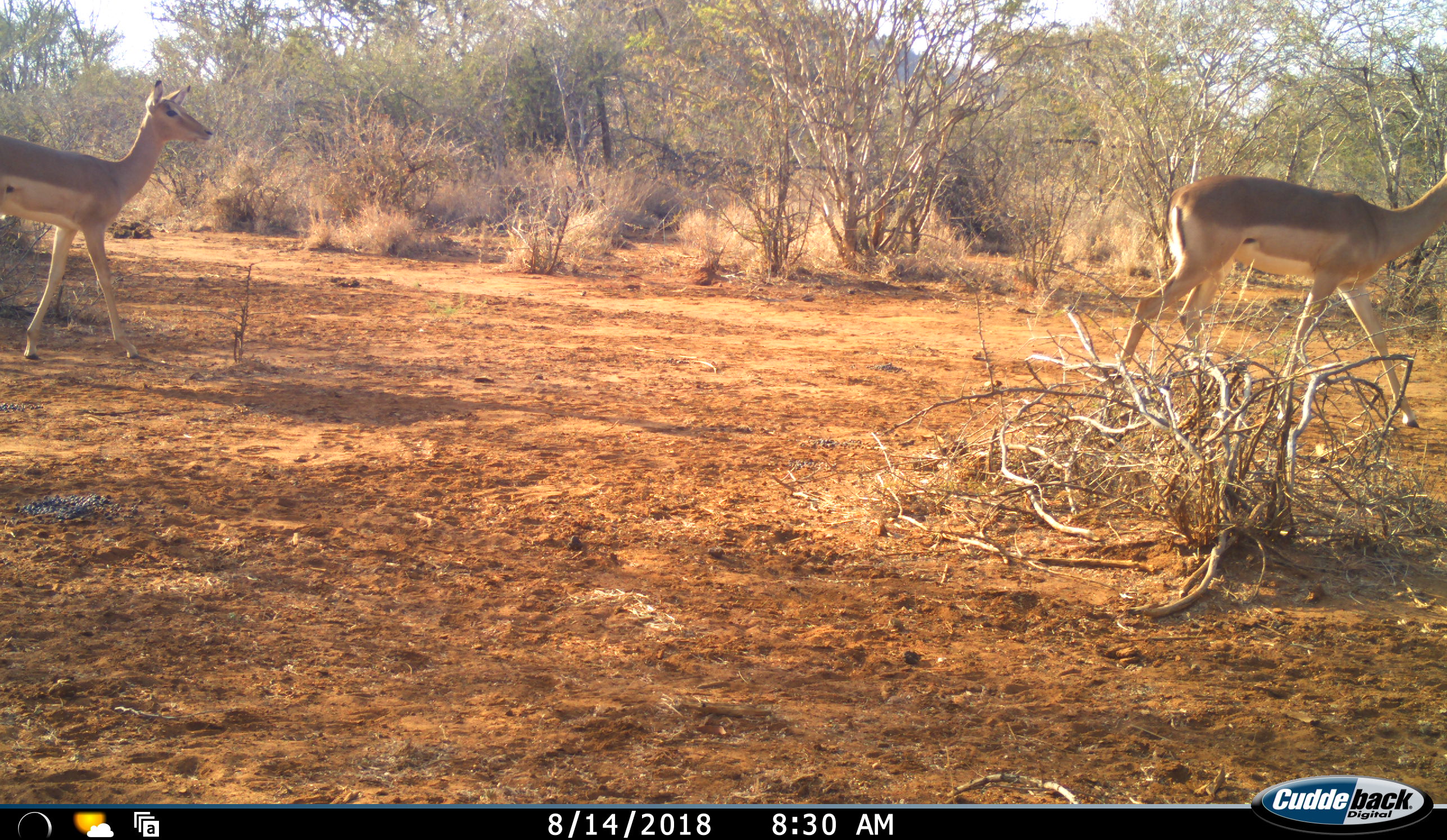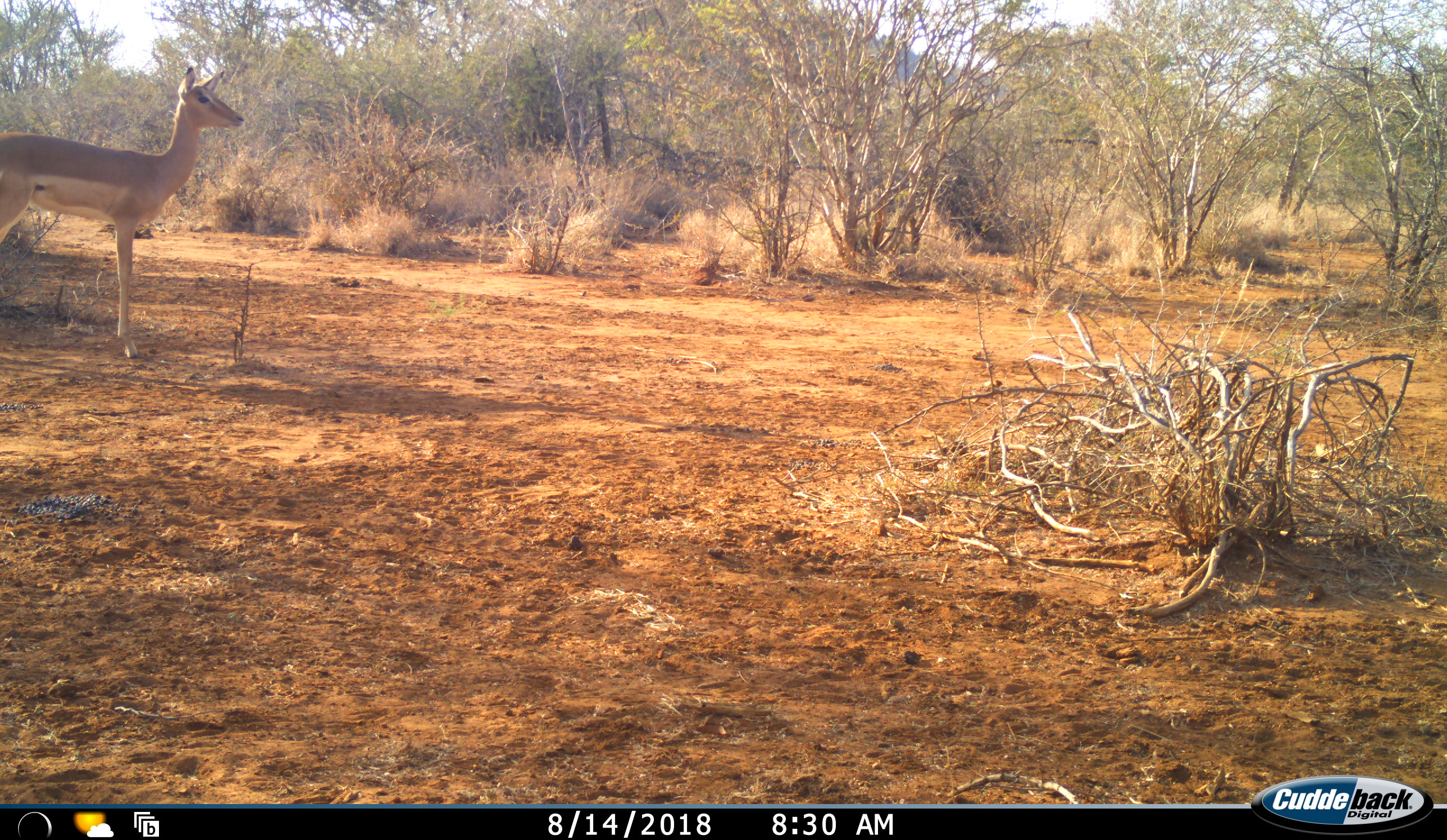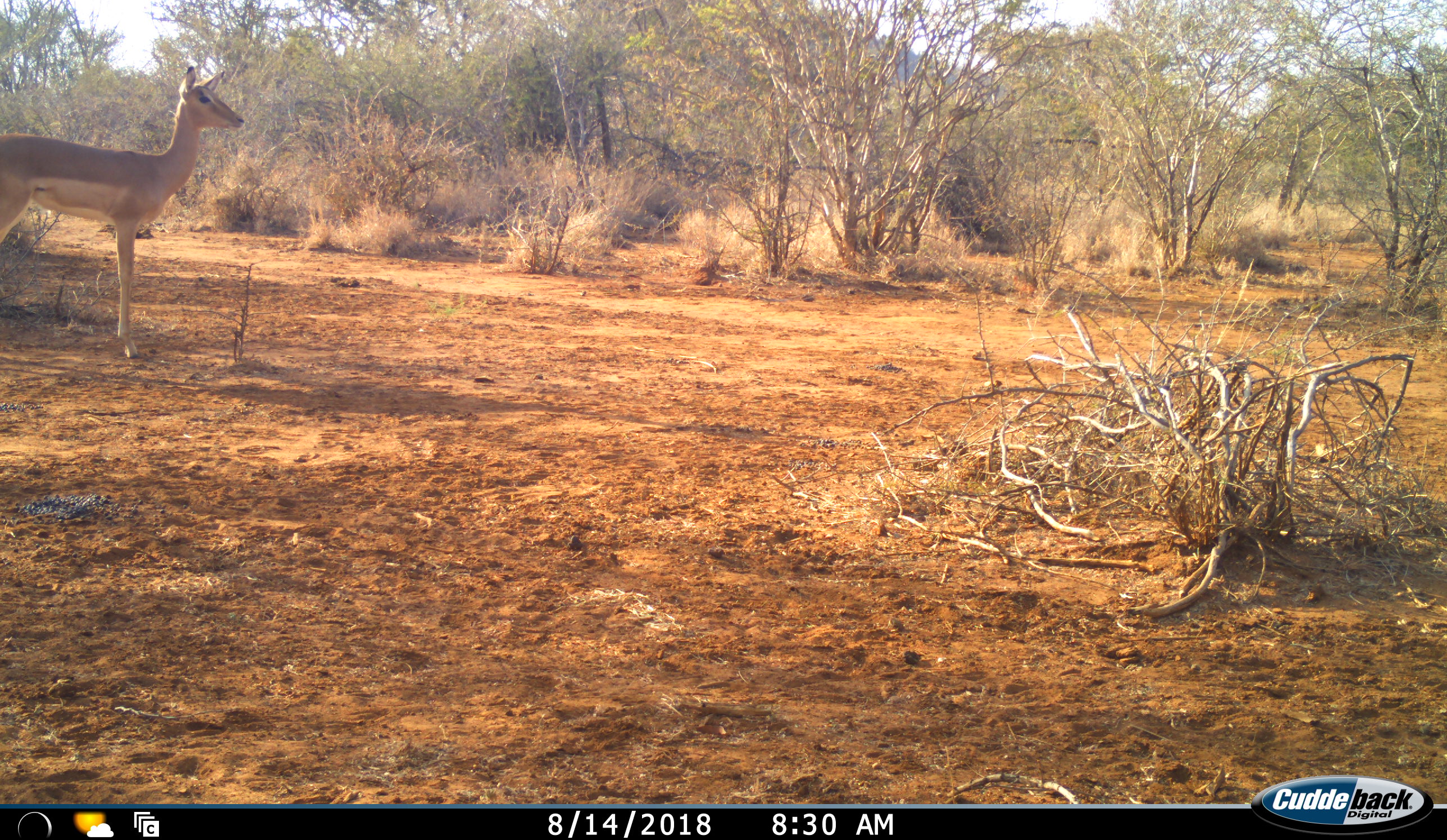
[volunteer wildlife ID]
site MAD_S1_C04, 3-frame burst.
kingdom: Animalia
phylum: Chordata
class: Mammalia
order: Artiodactyla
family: Bovidae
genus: Aepyceros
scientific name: Aepyceros melampus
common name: impala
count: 2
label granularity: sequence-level